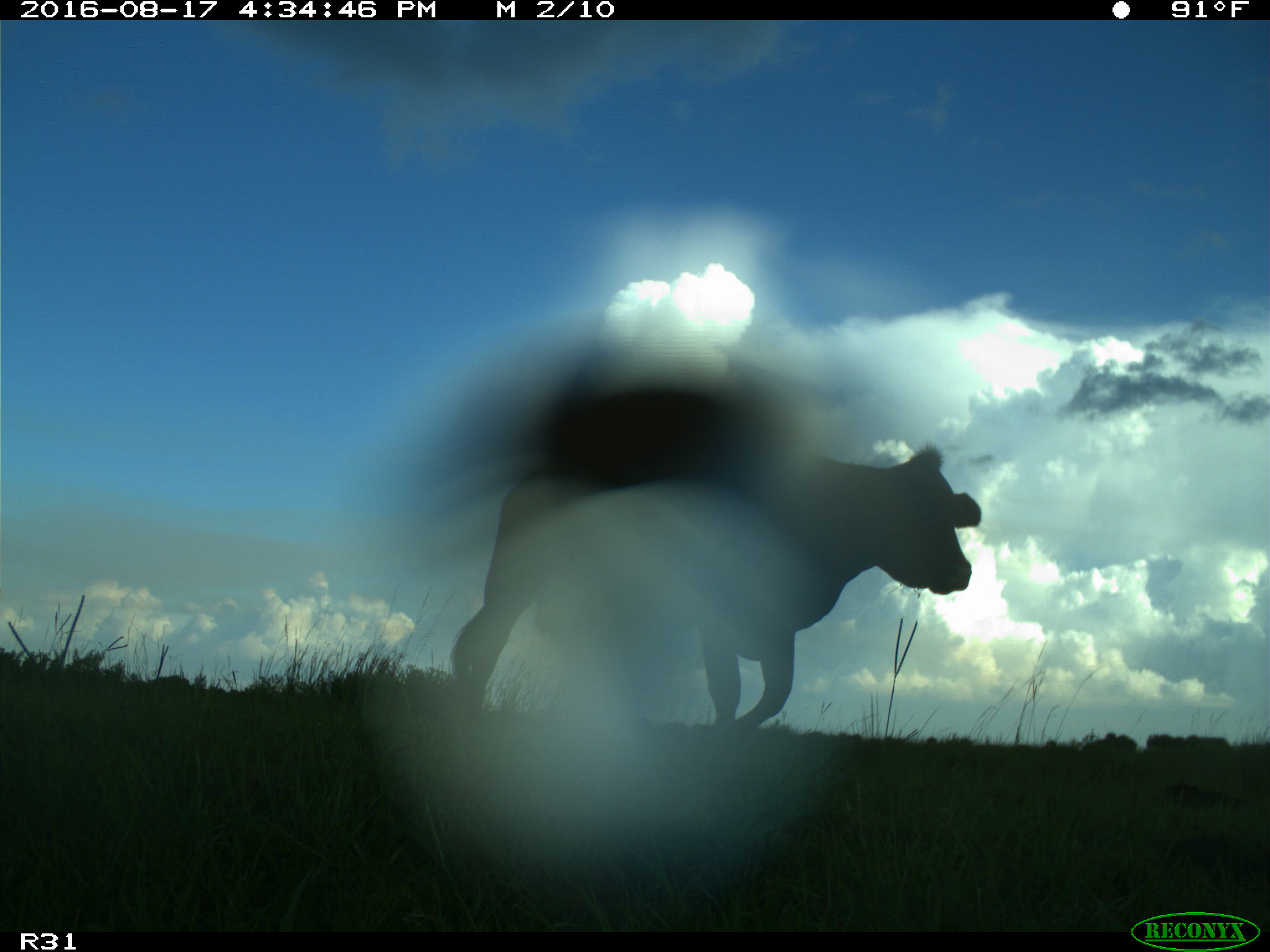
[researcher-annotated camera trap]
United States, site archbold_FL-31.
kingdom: Animalia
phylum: Chordata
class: Mammalia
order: Artiodactyla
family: Bovidae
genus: Bos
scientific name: Bos taurus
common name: domestic cow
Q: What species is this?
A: Bos taurus (domestic cow).